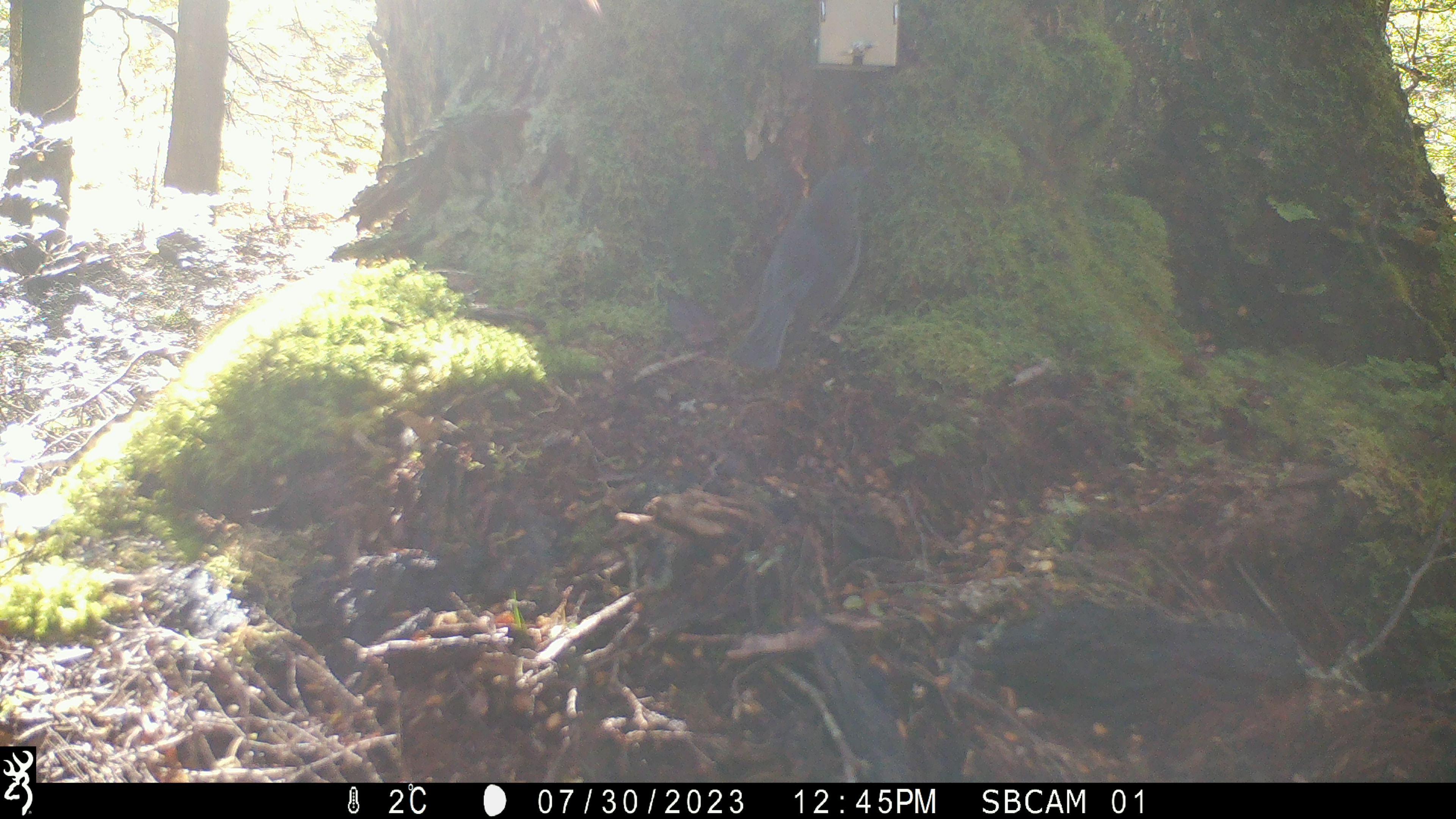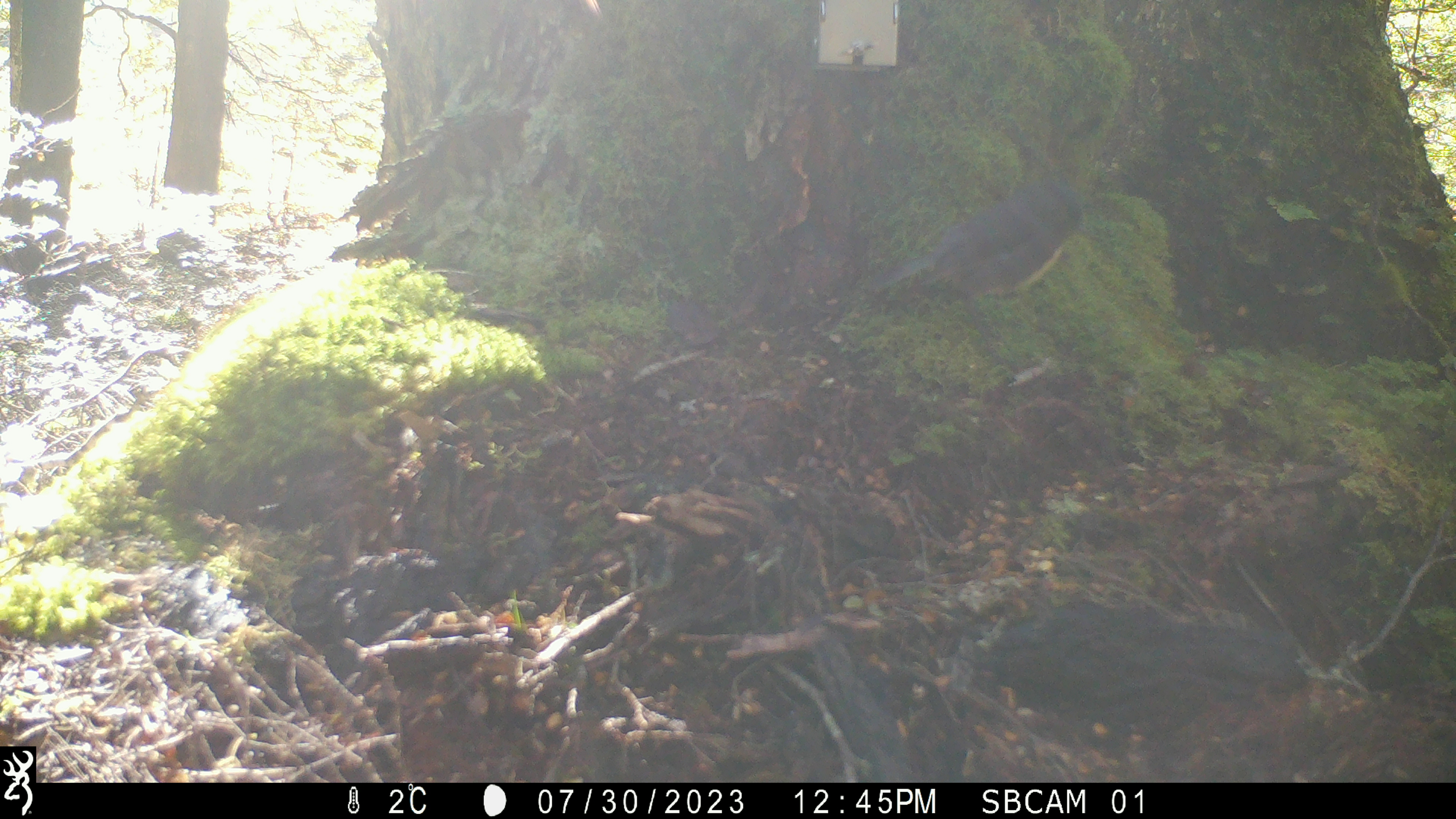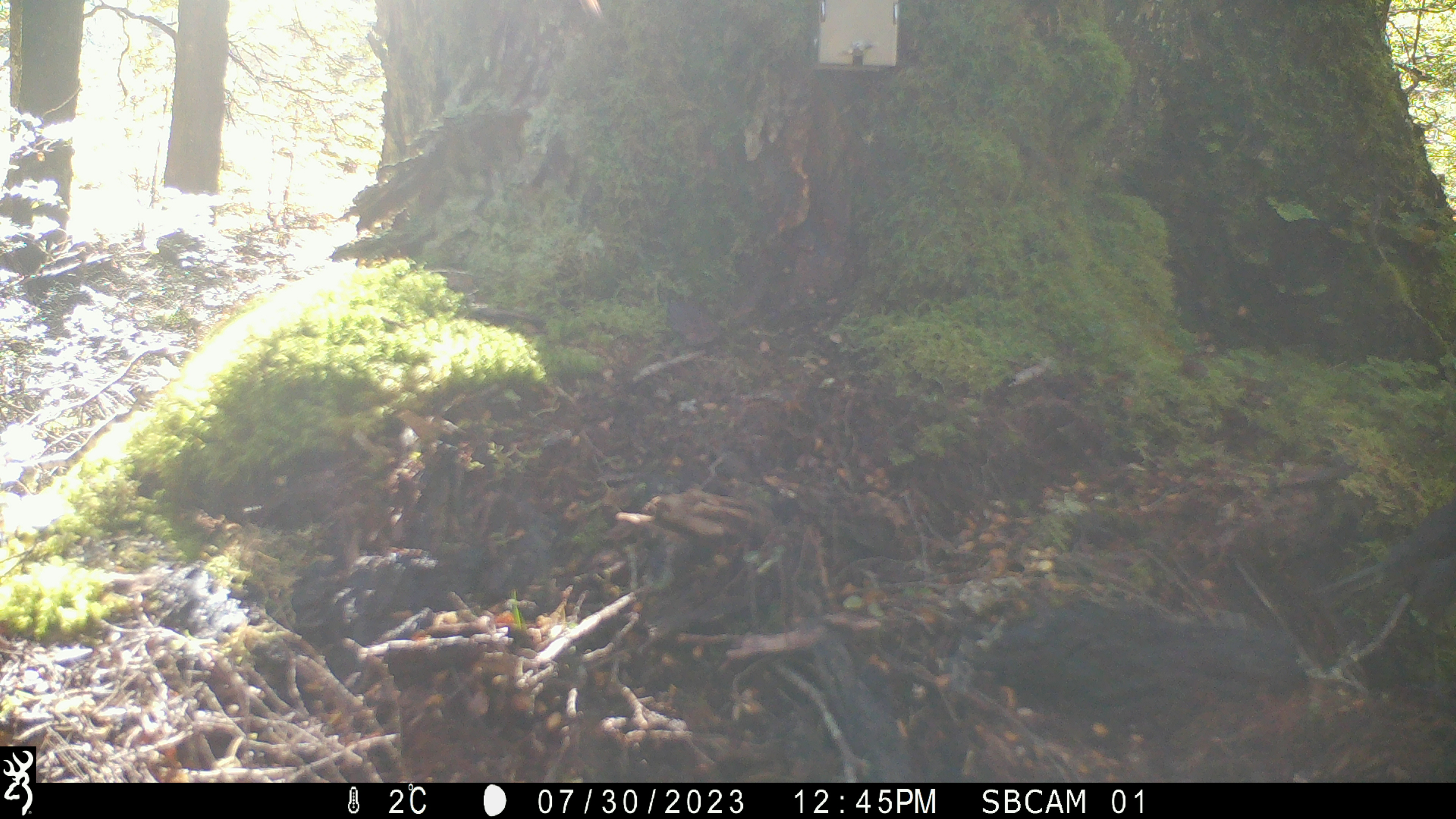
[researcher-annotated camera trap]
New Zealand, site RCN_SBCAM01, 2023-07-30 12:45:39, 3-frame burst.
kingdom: Animalia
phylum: Chordata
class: Aves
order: Passeriformes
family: Petroicidae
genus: Petroica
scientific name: Petroica australis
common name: new zealand robin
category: robin